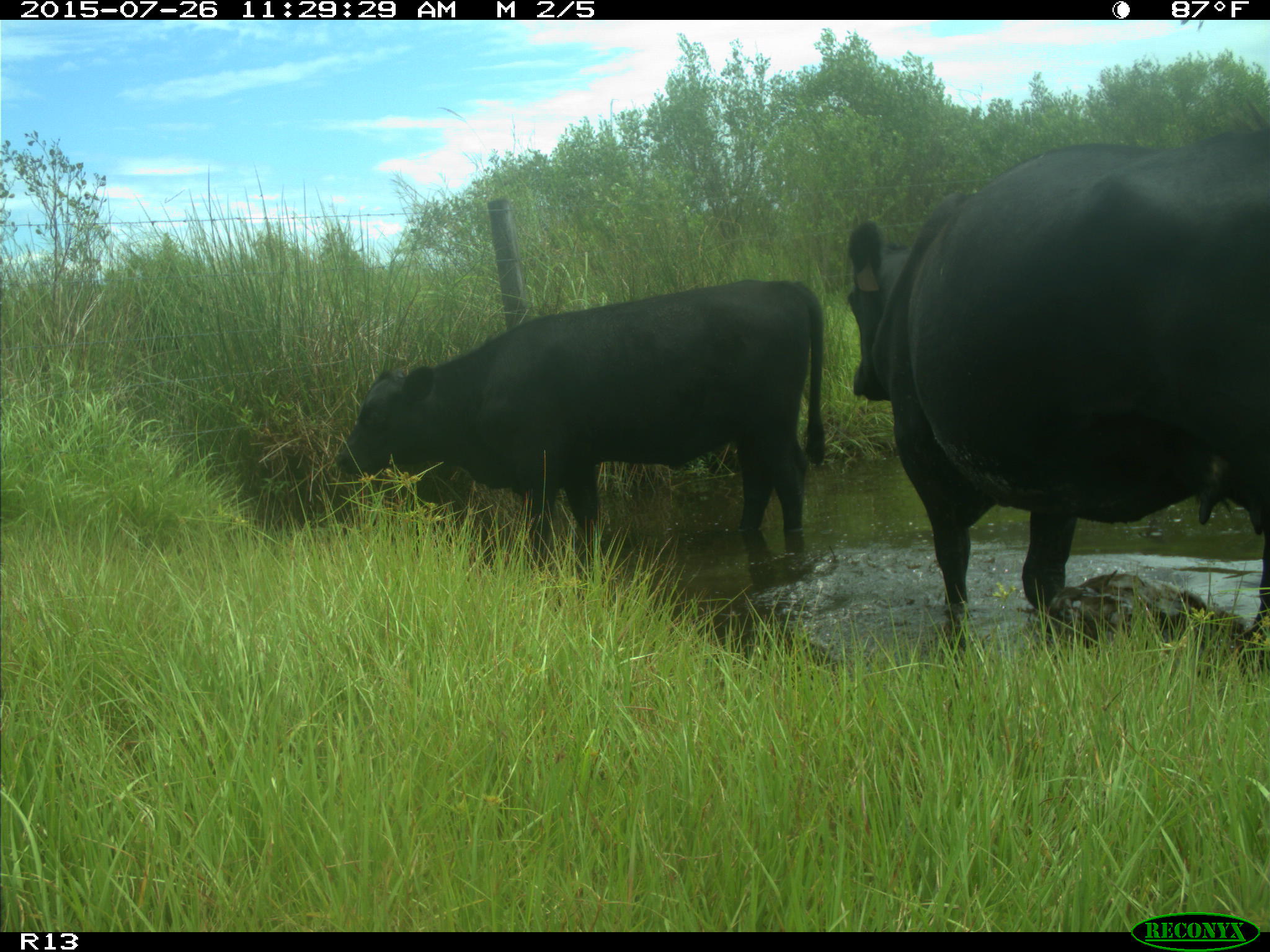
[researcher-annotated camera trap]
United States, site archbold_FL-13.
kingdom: Animalia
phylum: Chordata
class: Mammalia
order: Artiodactyla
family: Bovidae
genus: Bos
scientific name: Bos taurus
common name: domestic cow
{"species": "Bos taurus (domestic cow)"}